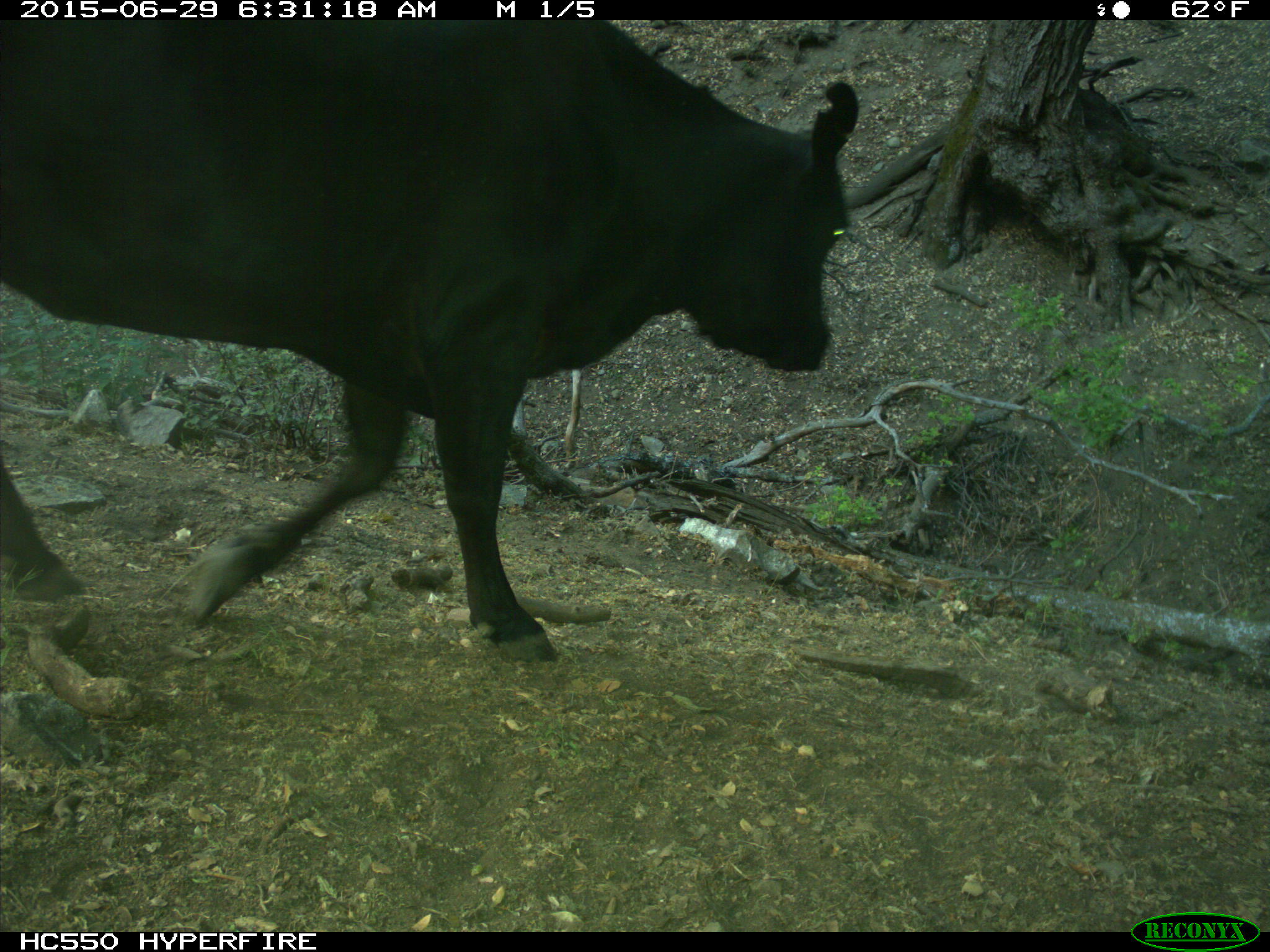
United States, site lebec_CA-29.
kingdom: Animalia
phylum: Chordata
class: Mammalia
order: Artiodactyla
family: Bovidae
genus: Bos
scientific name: Bos taurus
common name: domestic cow